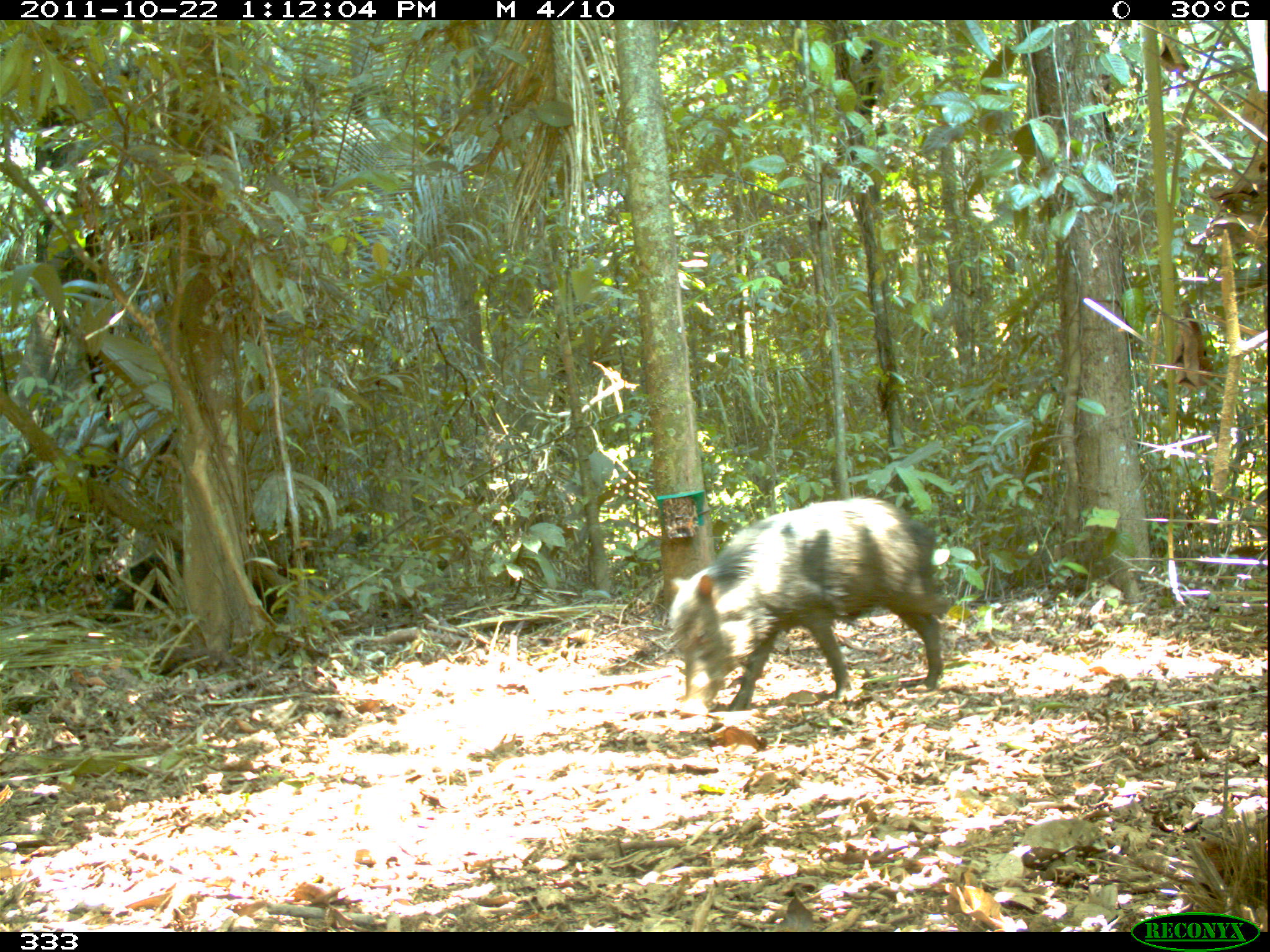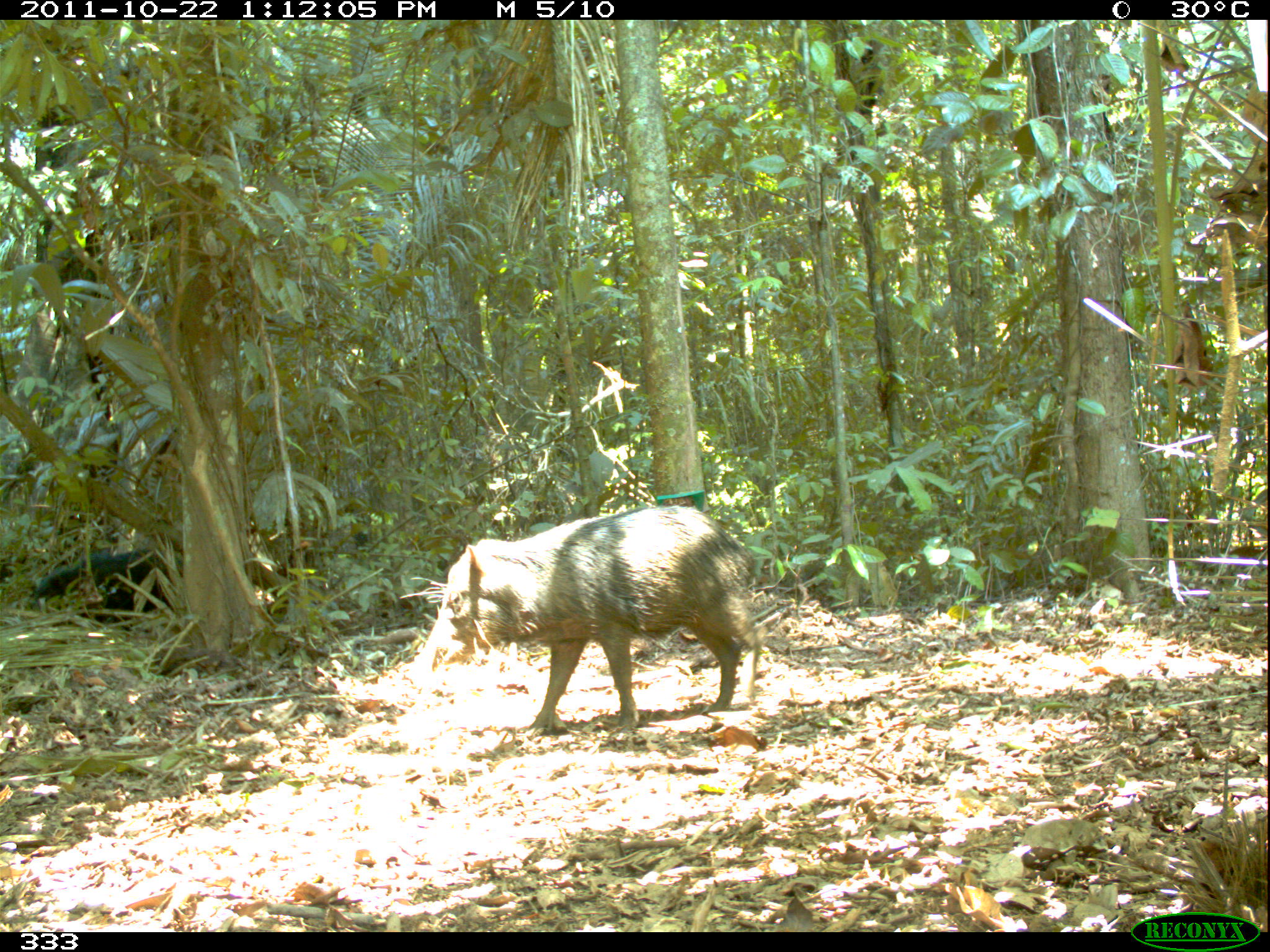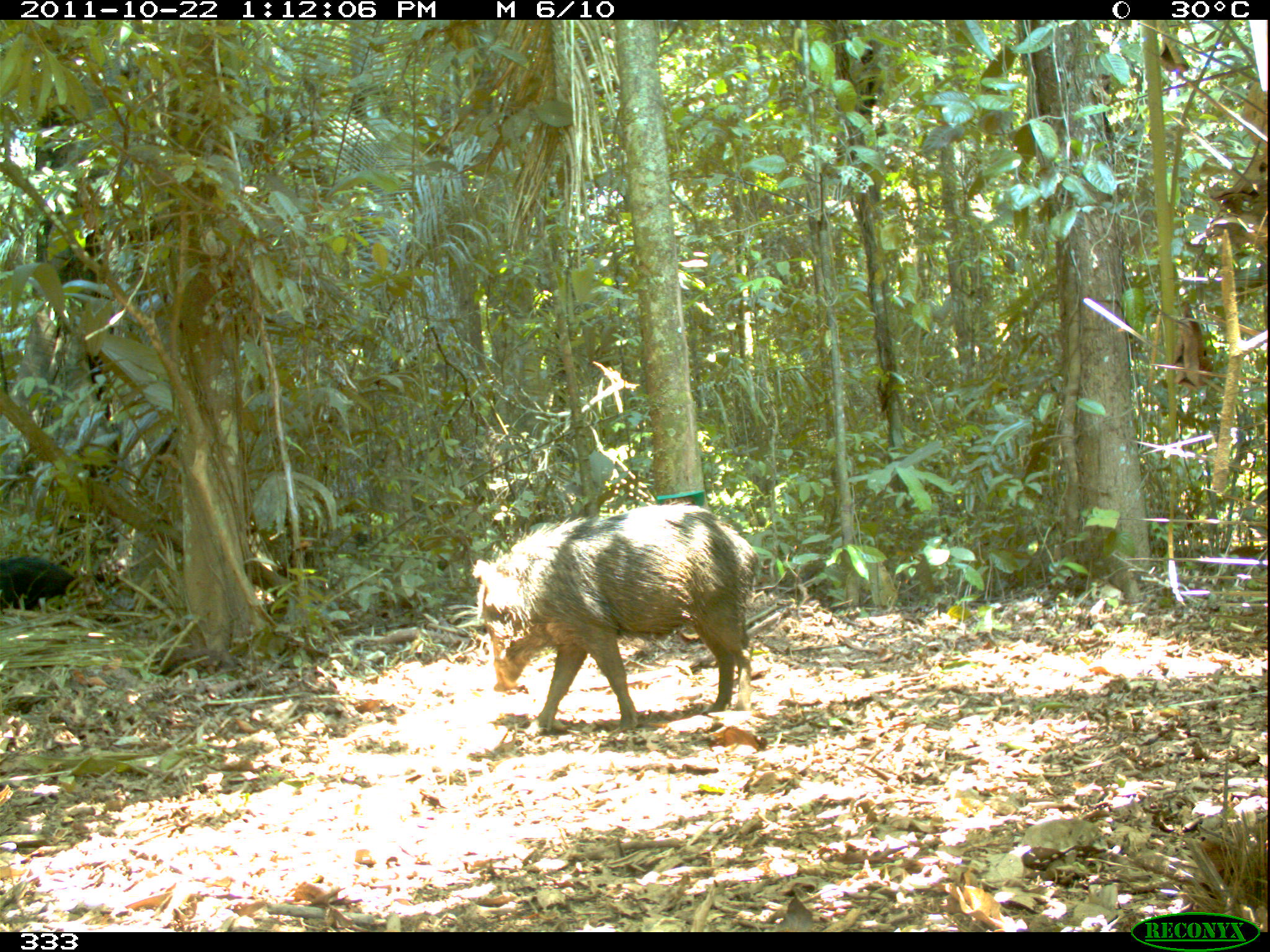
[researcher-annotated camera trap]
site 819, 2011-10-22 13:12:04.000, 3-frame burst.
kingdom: Animalia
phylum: Chordata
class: Mammalia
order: Artiodactyla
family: Tayassuidae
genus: Tayassu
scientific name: Tayassu pecari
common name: white-lipped peccary